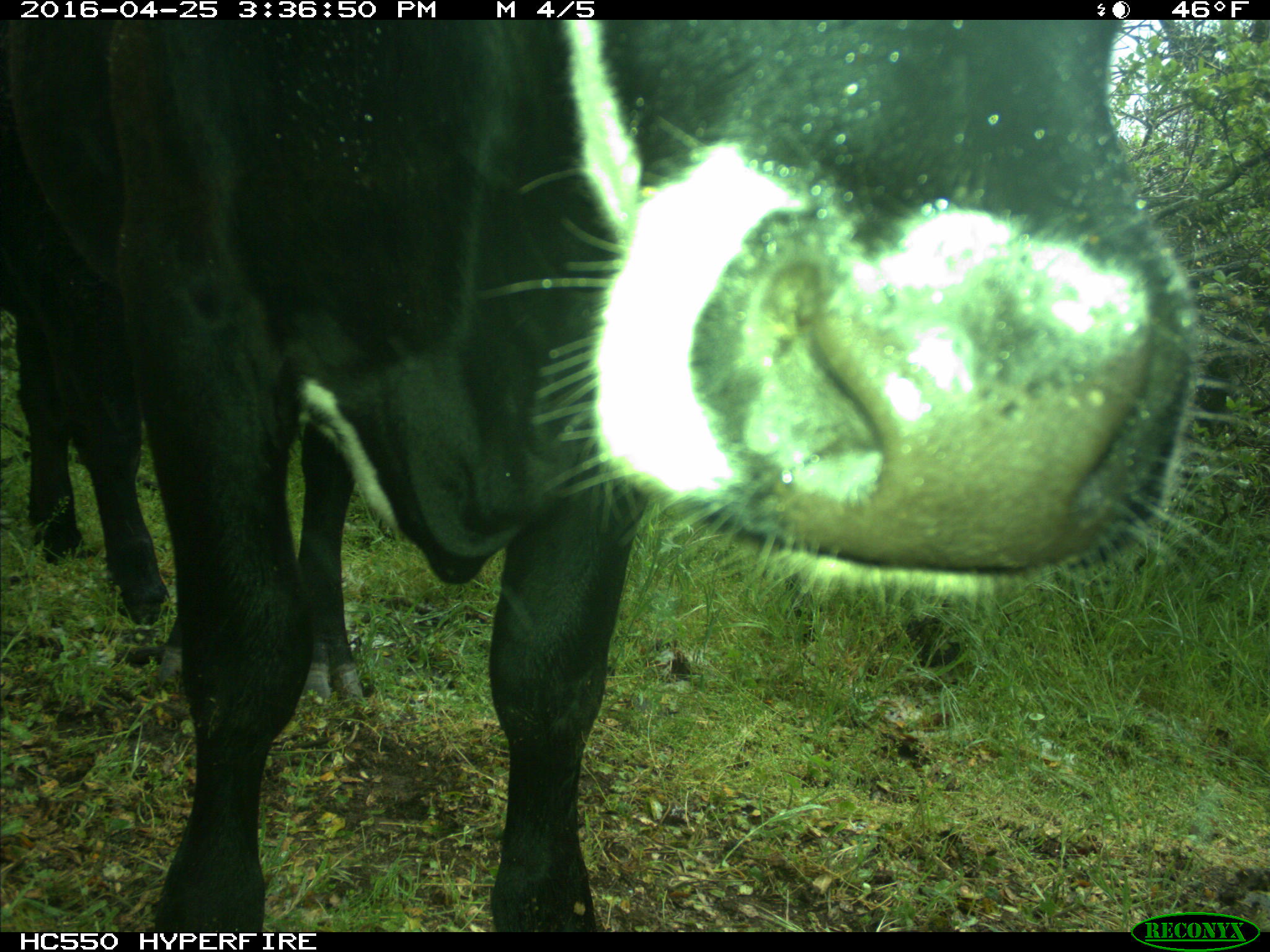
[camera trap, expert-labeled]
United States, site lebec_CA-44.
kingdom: Animalia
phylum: Chordata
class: Mammalia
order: Artiodactyla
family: Bovidae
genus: Bos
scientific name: Bos taurus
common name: domestic cow